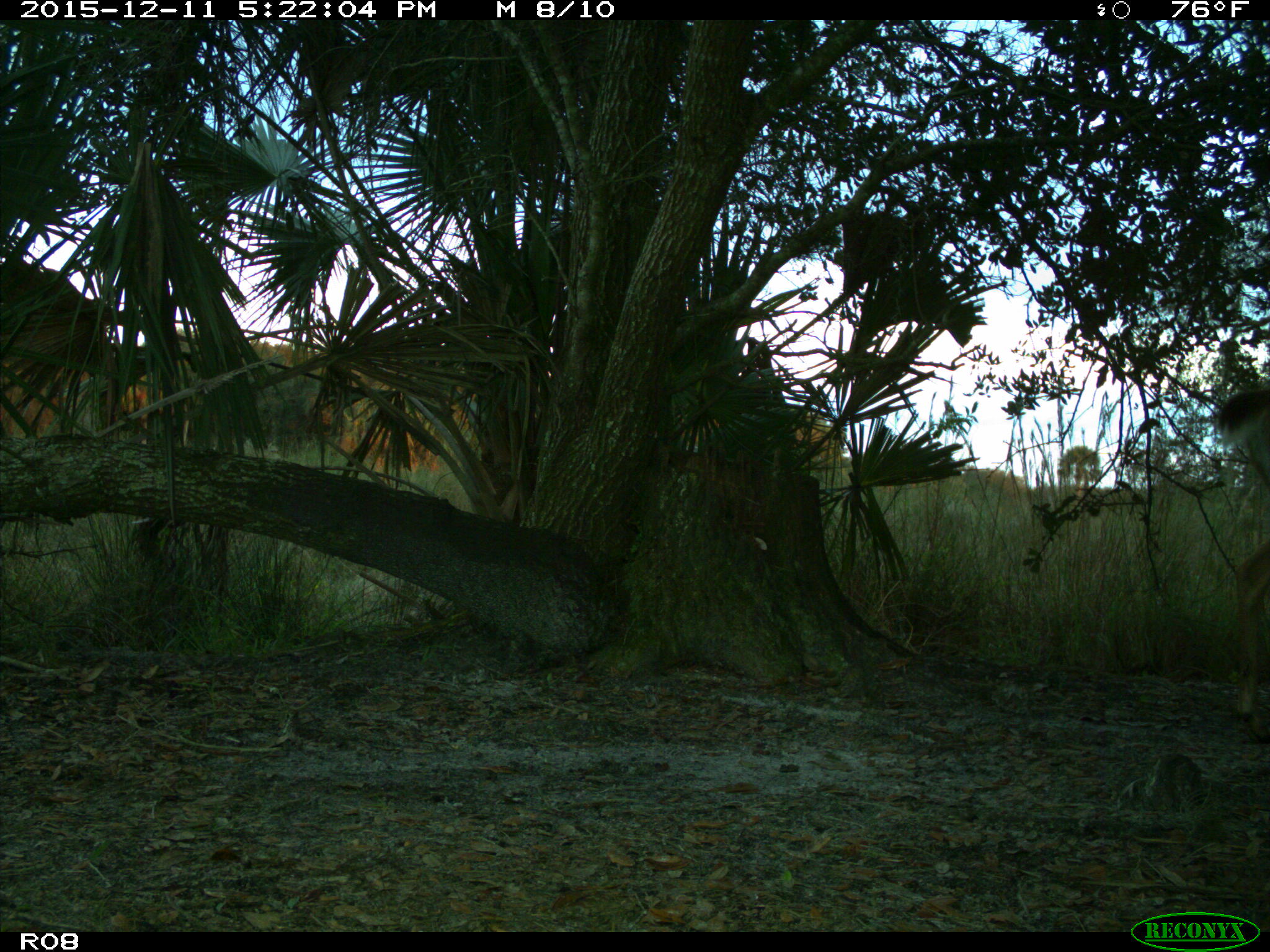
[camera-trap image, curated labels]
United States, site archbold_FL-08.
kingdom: Animalia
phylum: Chordata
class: Mammalia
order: Artiodactyla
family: Cervidae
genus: Odocoileus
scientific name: Odocoileus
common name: deer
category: unidentified deer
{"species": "unidentified deer (deer) (Odocoileus)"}